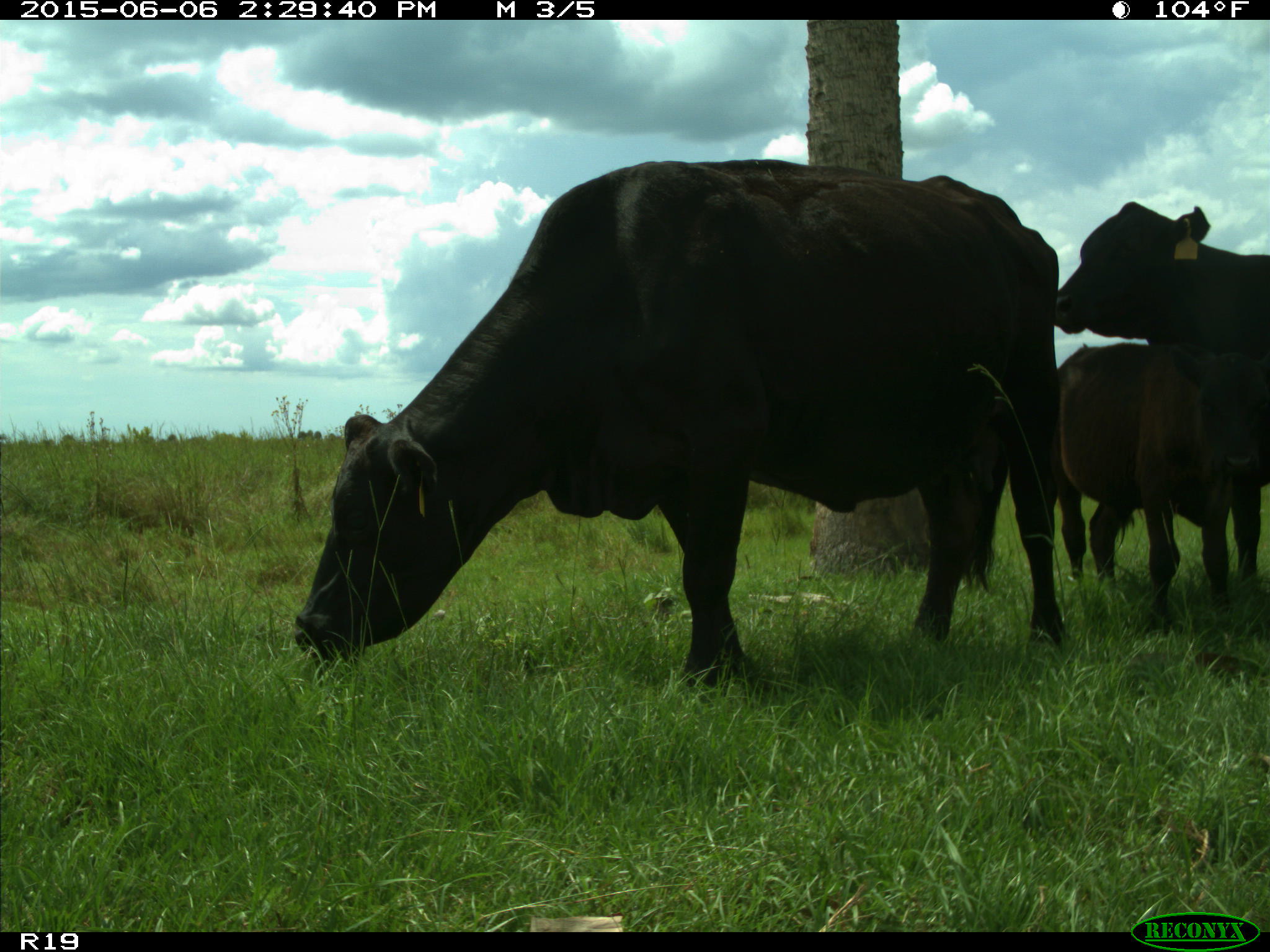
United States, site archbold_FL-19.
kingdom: Animalia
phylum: Chordata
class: Mammalia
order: Artiodactyla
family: Bovidae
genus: Bos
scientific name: Bos taurus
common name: domestic cow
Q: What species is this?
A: Bos taurus (domestic cow).